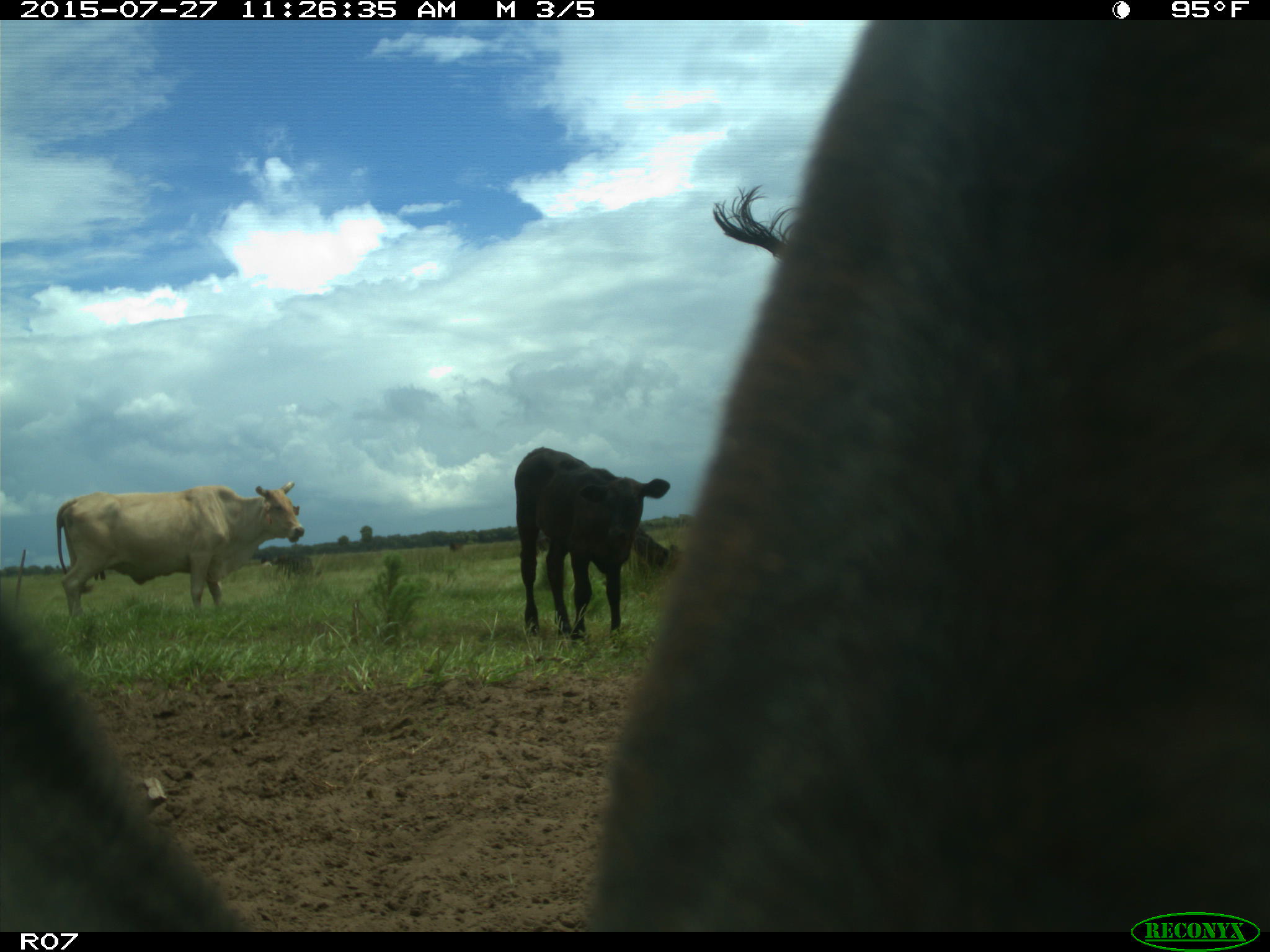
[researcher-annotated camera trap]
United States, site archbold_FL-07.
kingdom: Animalia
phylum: Chordata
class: Mammalia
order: Artiodactyla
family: Bovidae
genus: Bos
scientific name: Bos taurus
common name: domestic cow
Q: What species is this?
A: Bos taurus (domestic cow).